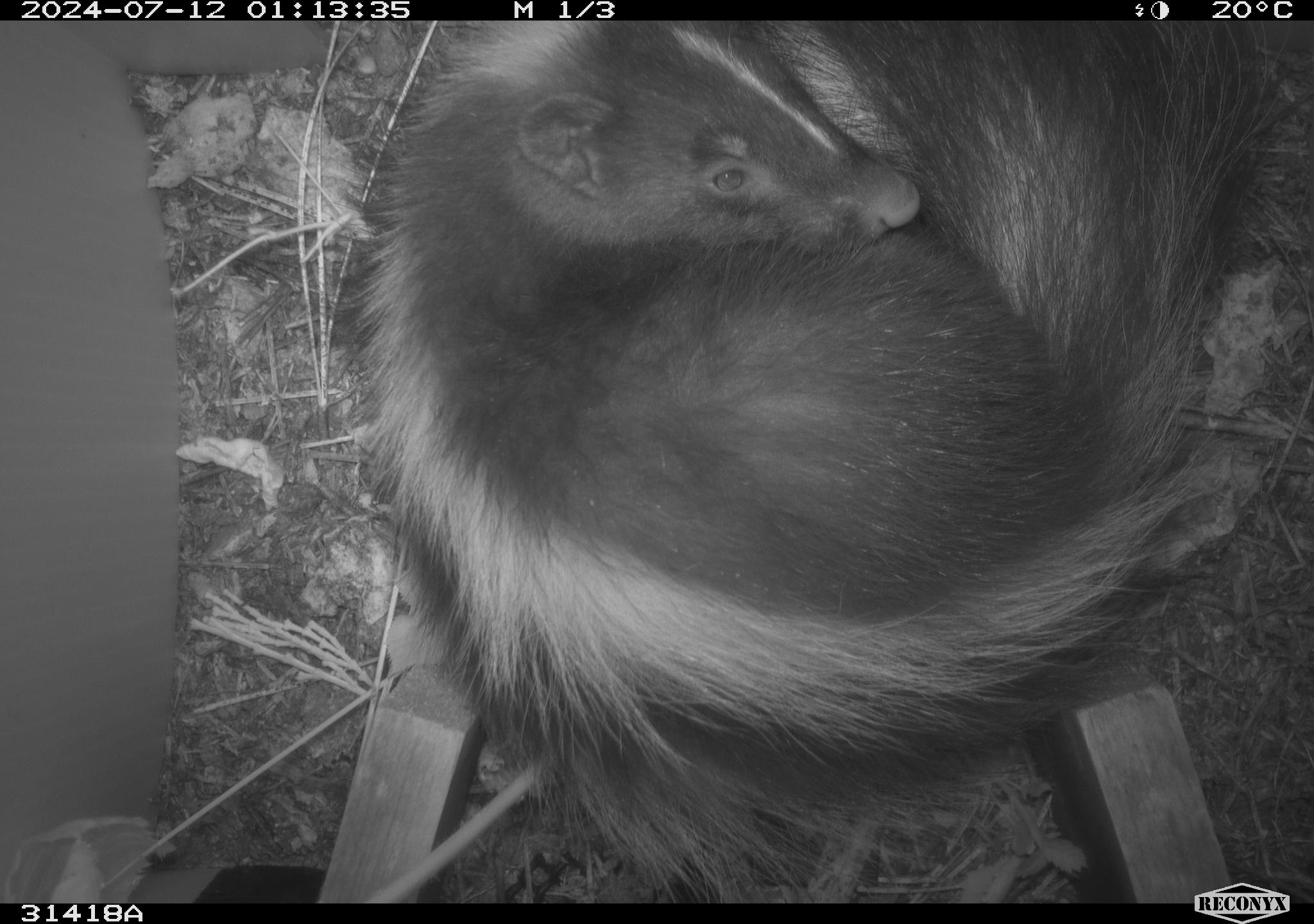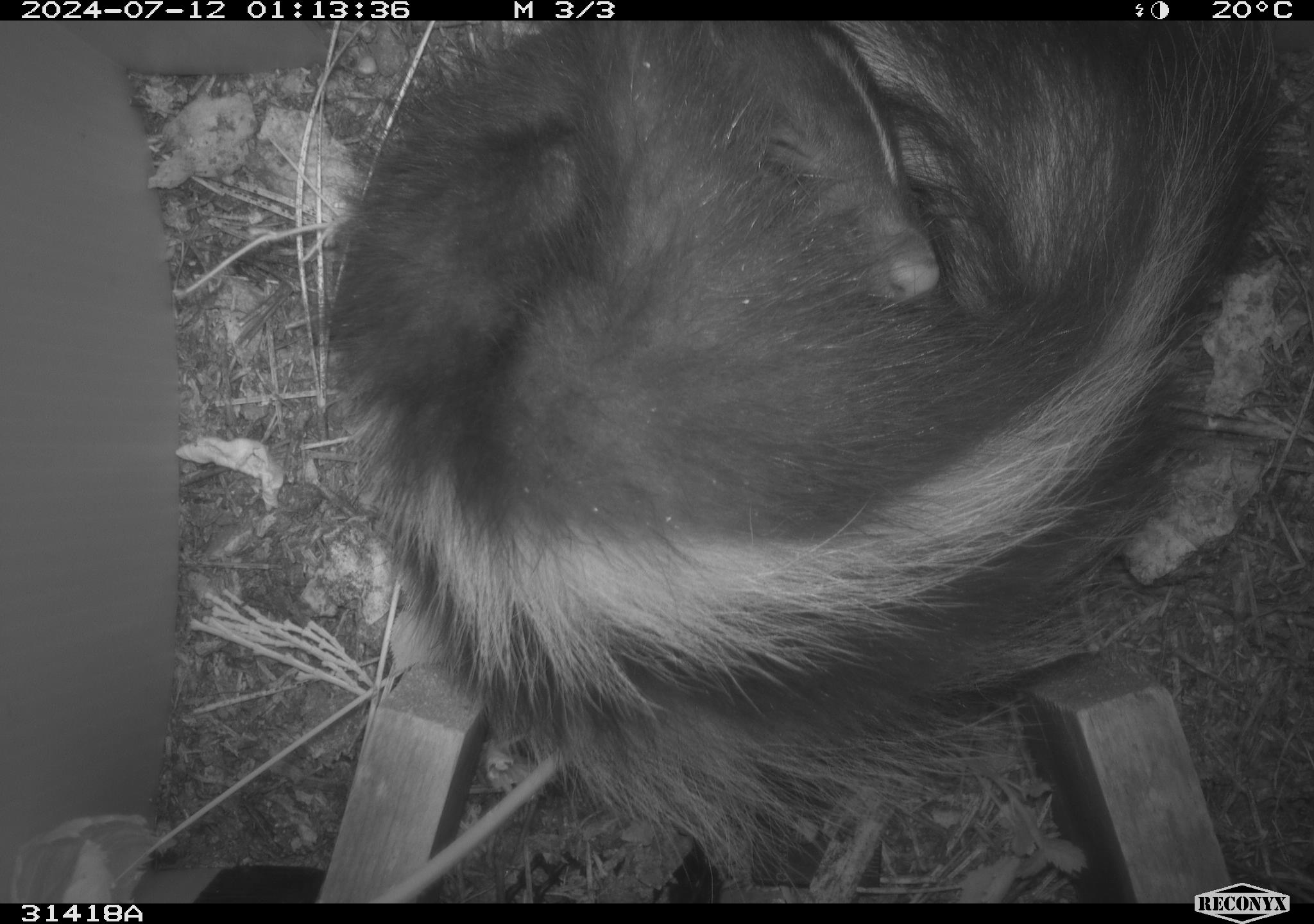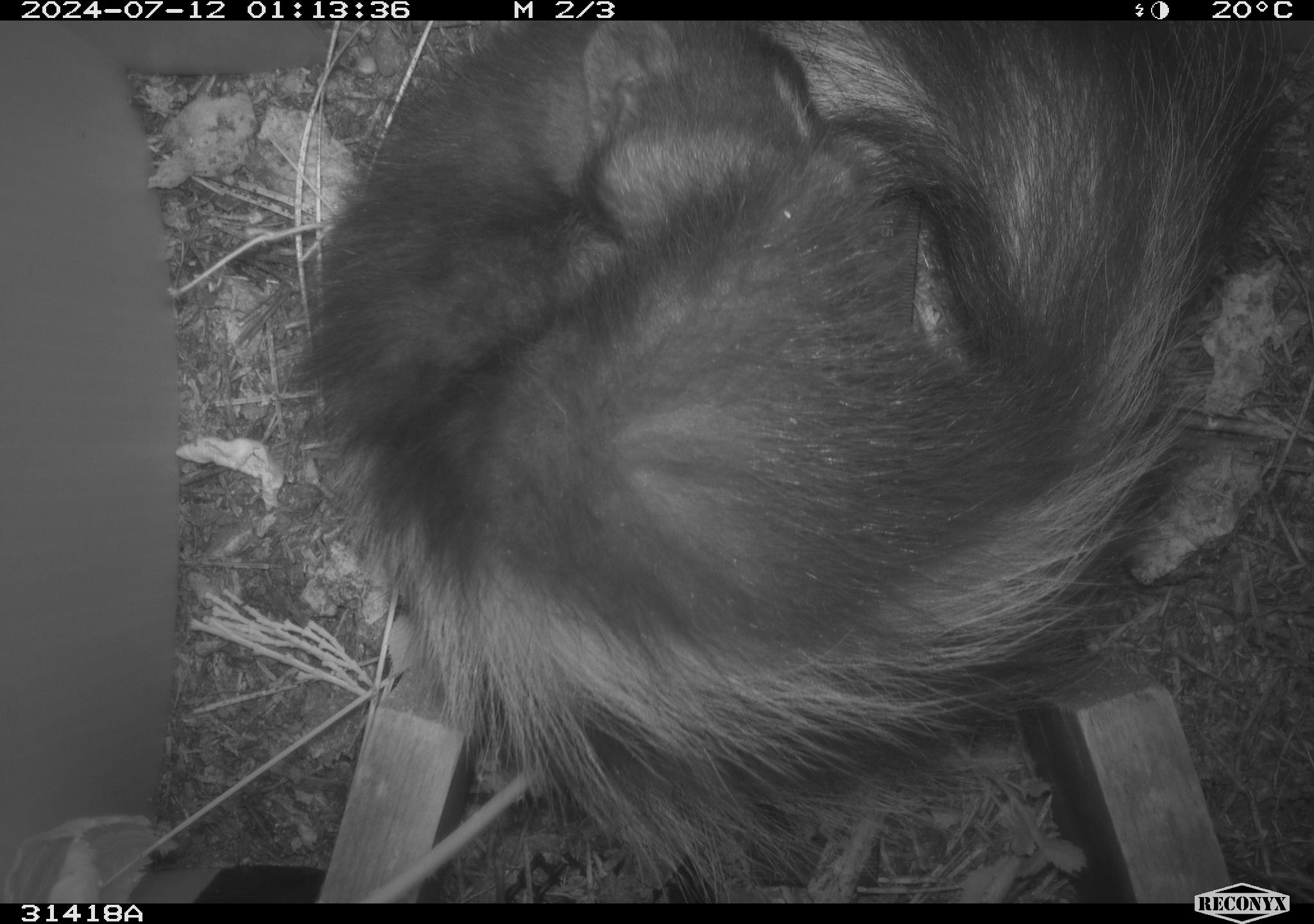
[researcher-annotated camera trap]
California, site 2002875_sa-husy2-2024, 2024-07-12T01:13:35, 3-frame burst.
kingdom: Animalia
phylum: Chordata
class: Mammalia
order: Carnivora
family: Mephitidae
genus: Mephitis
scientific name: Mephitis mephitis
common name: striped skunk